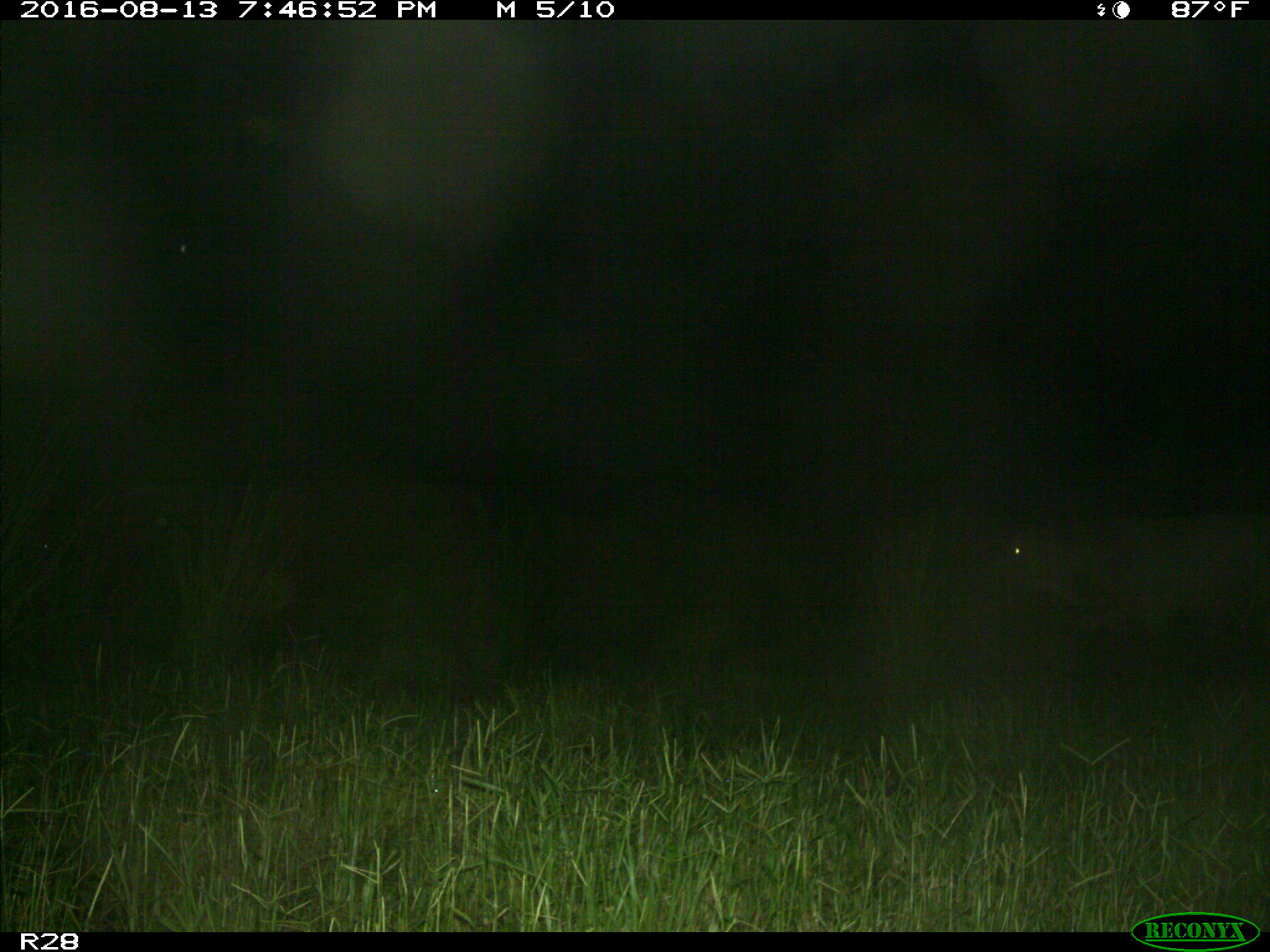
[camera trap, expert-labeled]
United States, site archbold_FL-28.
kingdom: Animalia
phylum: Chordata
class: Mammalia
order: Artiodactyla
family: Bovidae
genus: Bos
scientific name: Bos taurus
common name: domestic cow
Bos taurus (domestic cow).